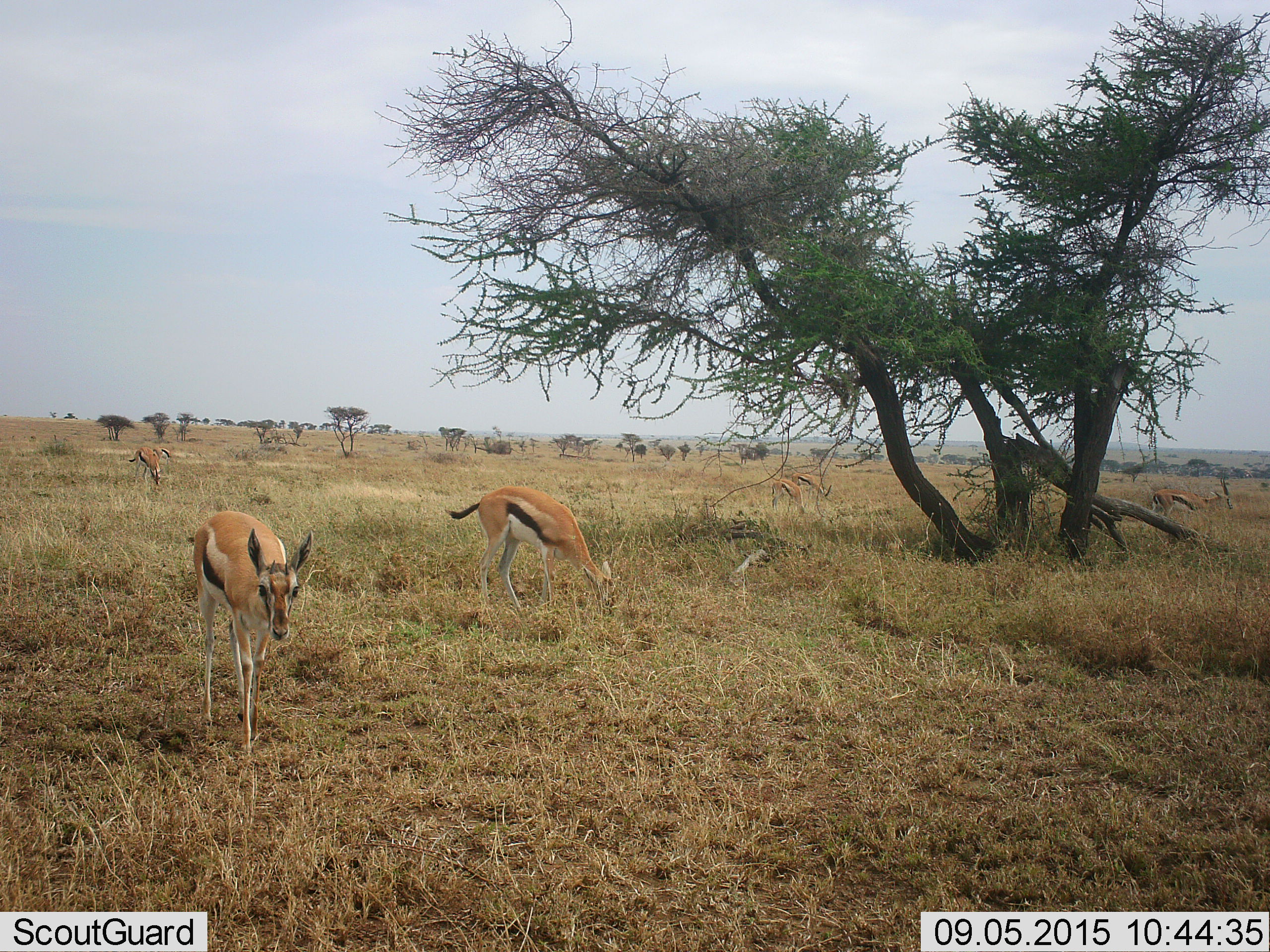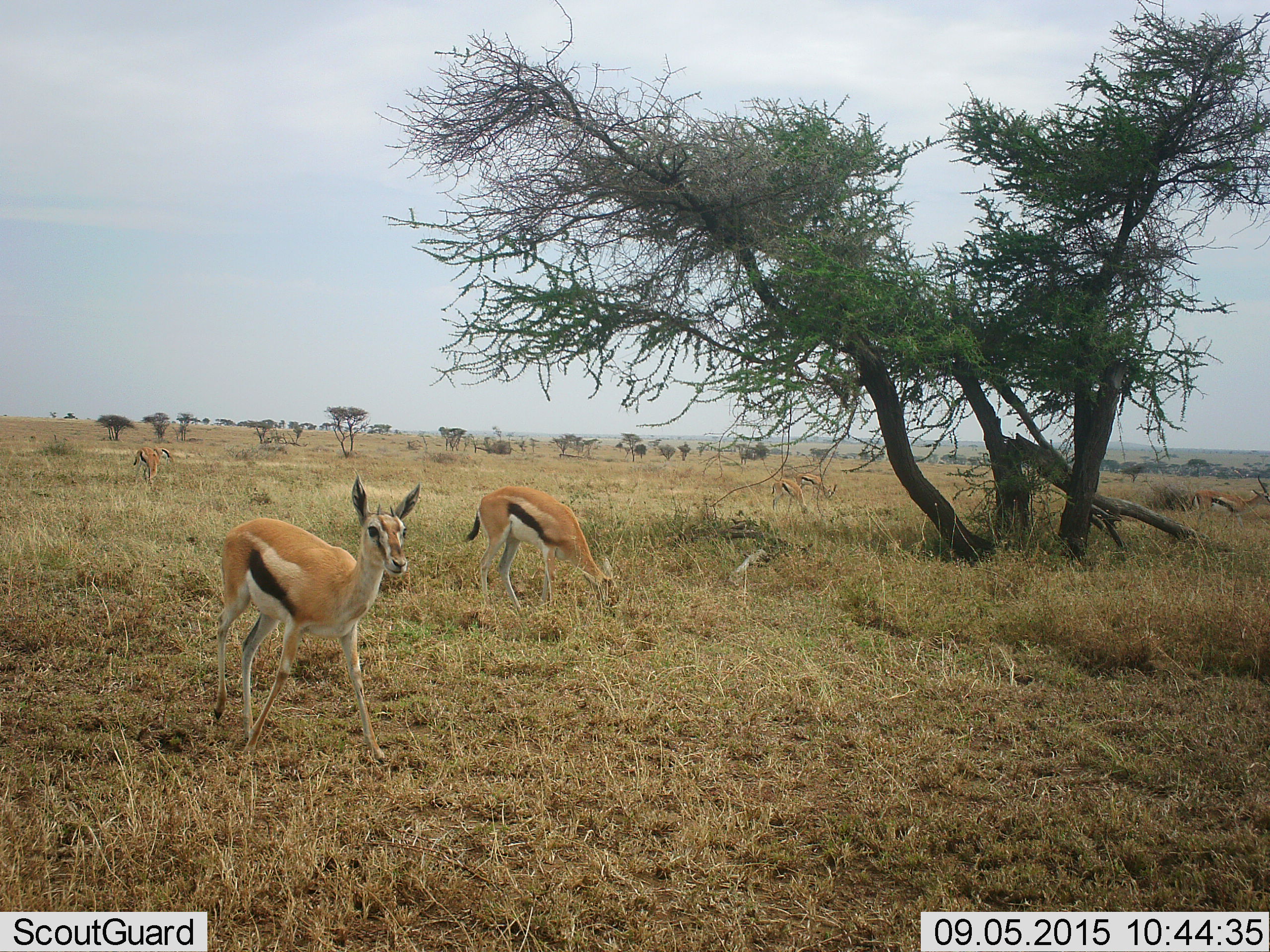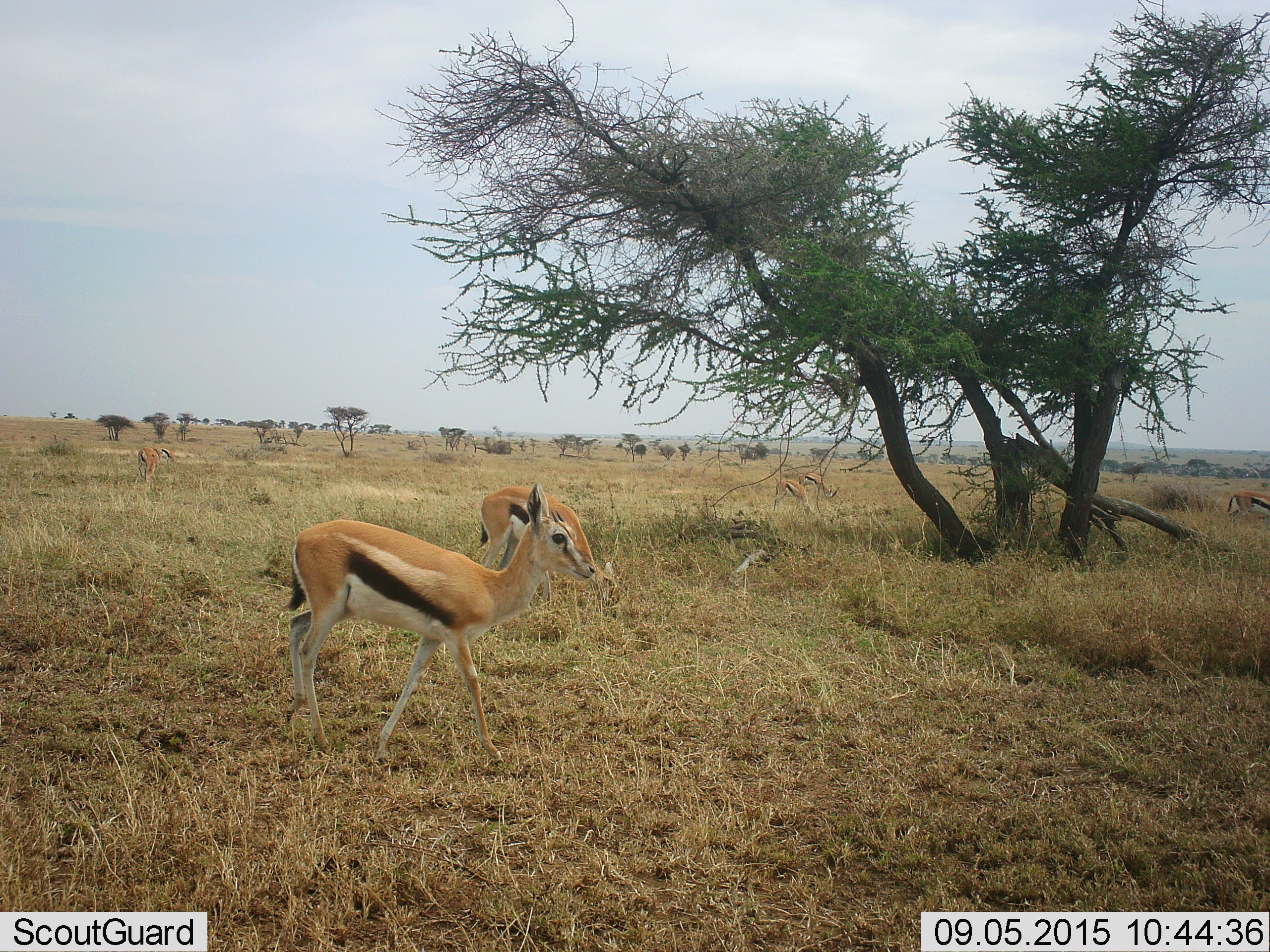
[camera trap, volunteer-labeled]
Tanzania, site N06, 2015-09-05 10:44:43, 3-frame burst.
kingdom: Animalia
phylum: Chordata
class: Mammalia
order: Artiodactyla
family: Bovidae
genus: Eudorcas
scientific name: Eudorcas thomsonii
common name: thomson's gazelle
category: gazellethomsons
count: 7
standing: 20%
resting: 10%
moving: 60%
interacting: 0%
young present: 10%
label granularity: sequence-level